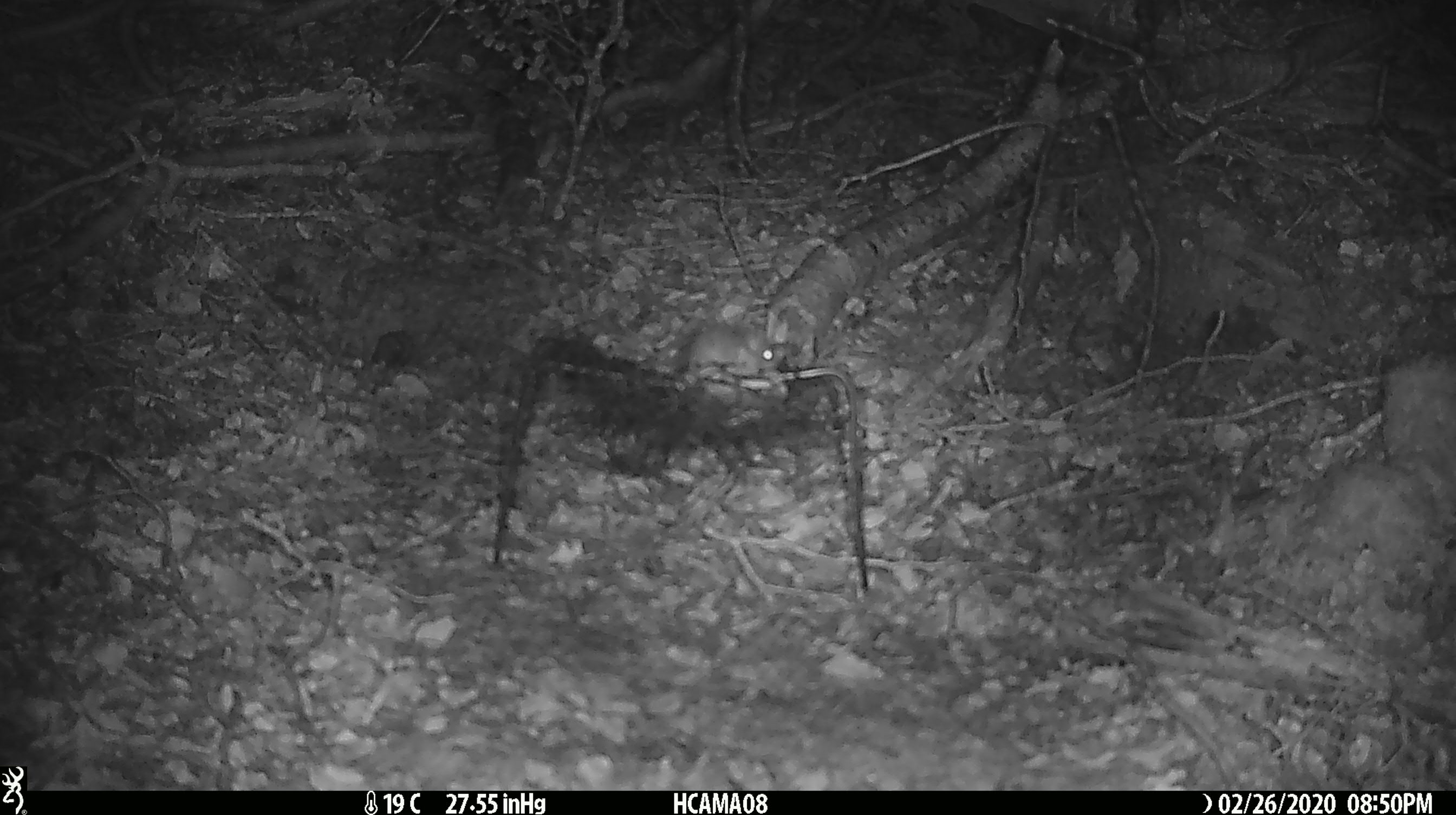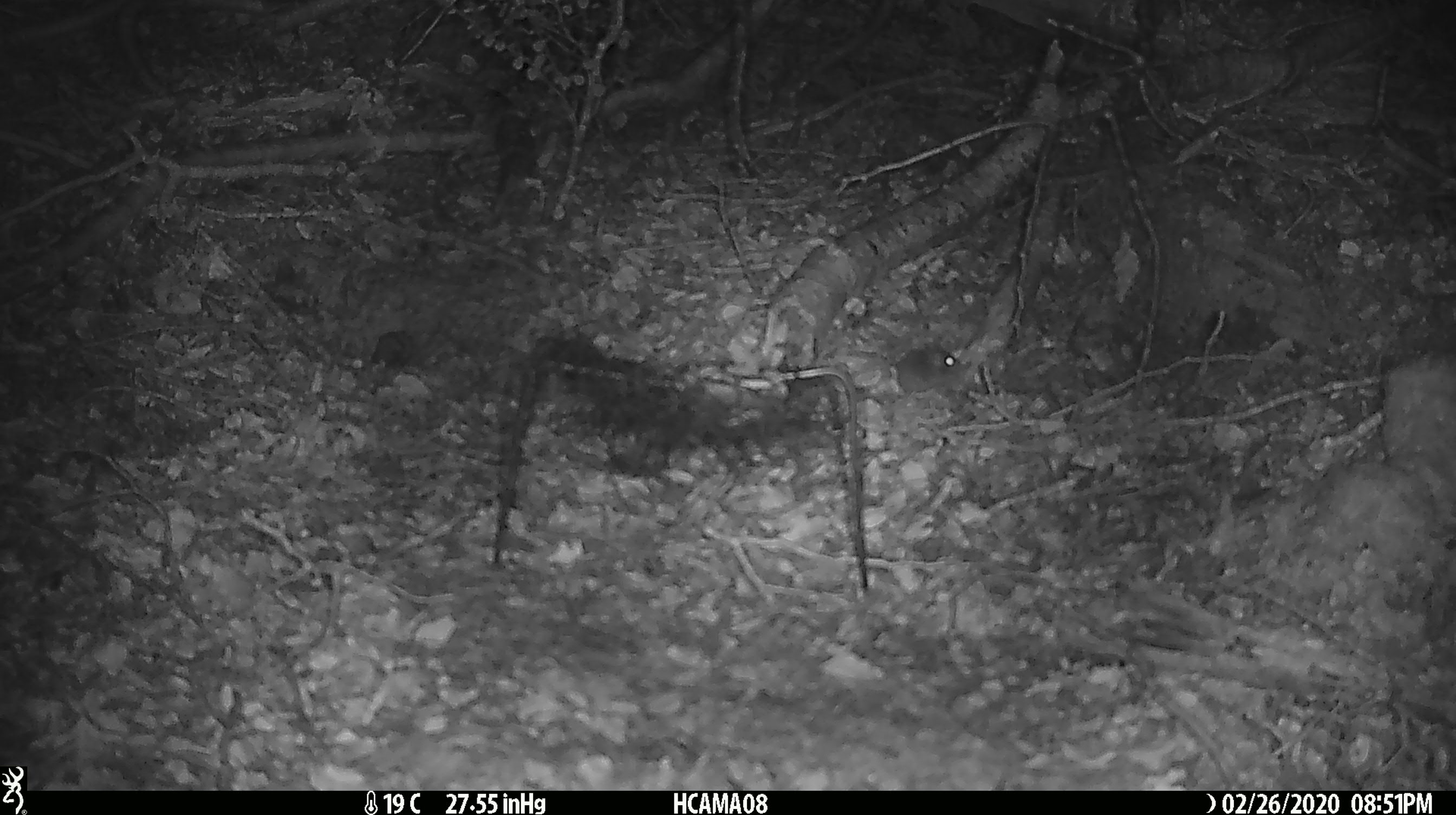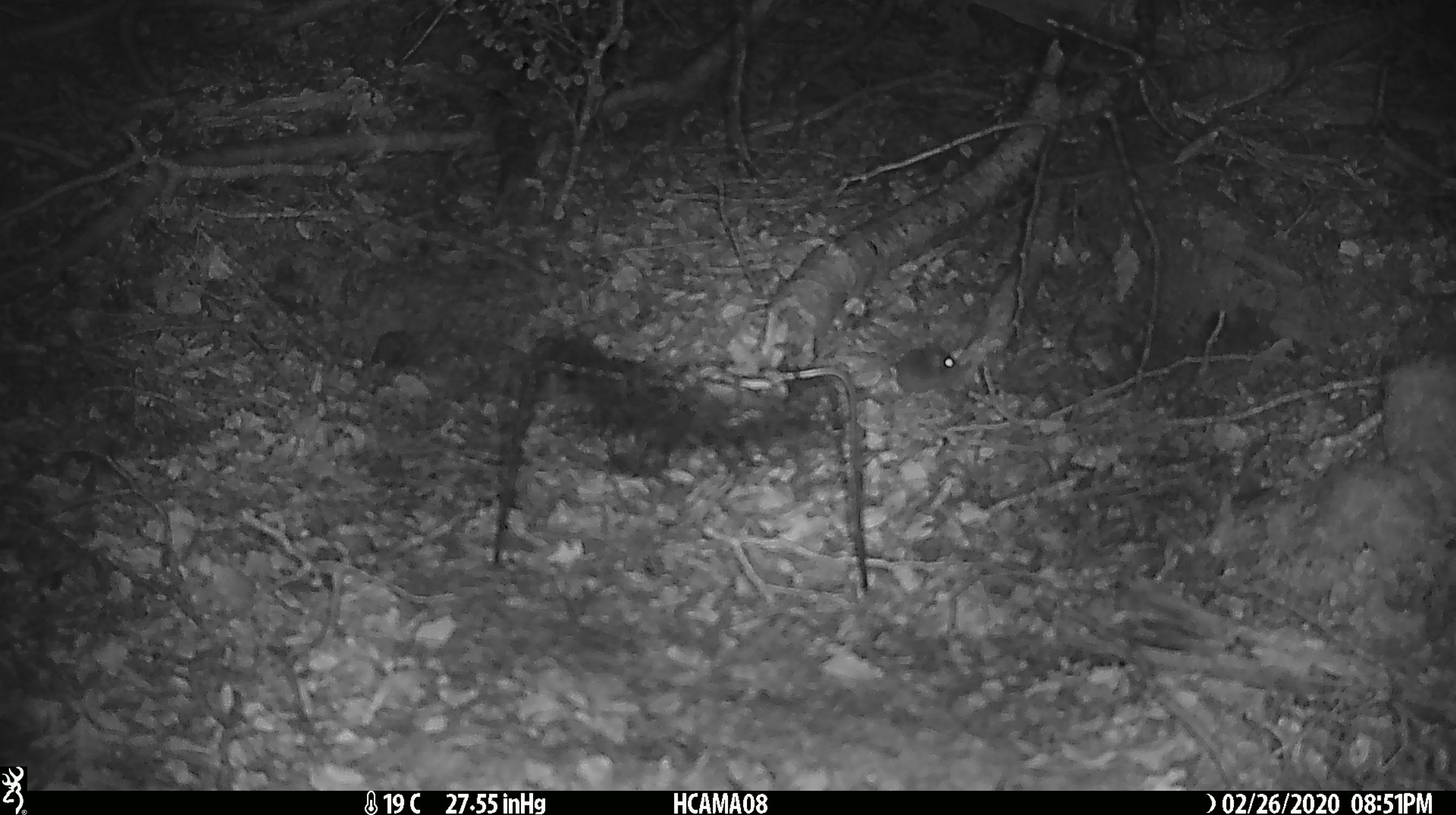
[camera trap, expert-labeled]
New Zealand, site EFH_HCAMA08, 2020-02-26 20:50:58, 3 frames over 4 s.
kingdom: Animalia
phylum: Chordata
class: Mammalia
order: Rodentia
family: Muridae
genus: Mus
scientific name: Mus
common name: mouse